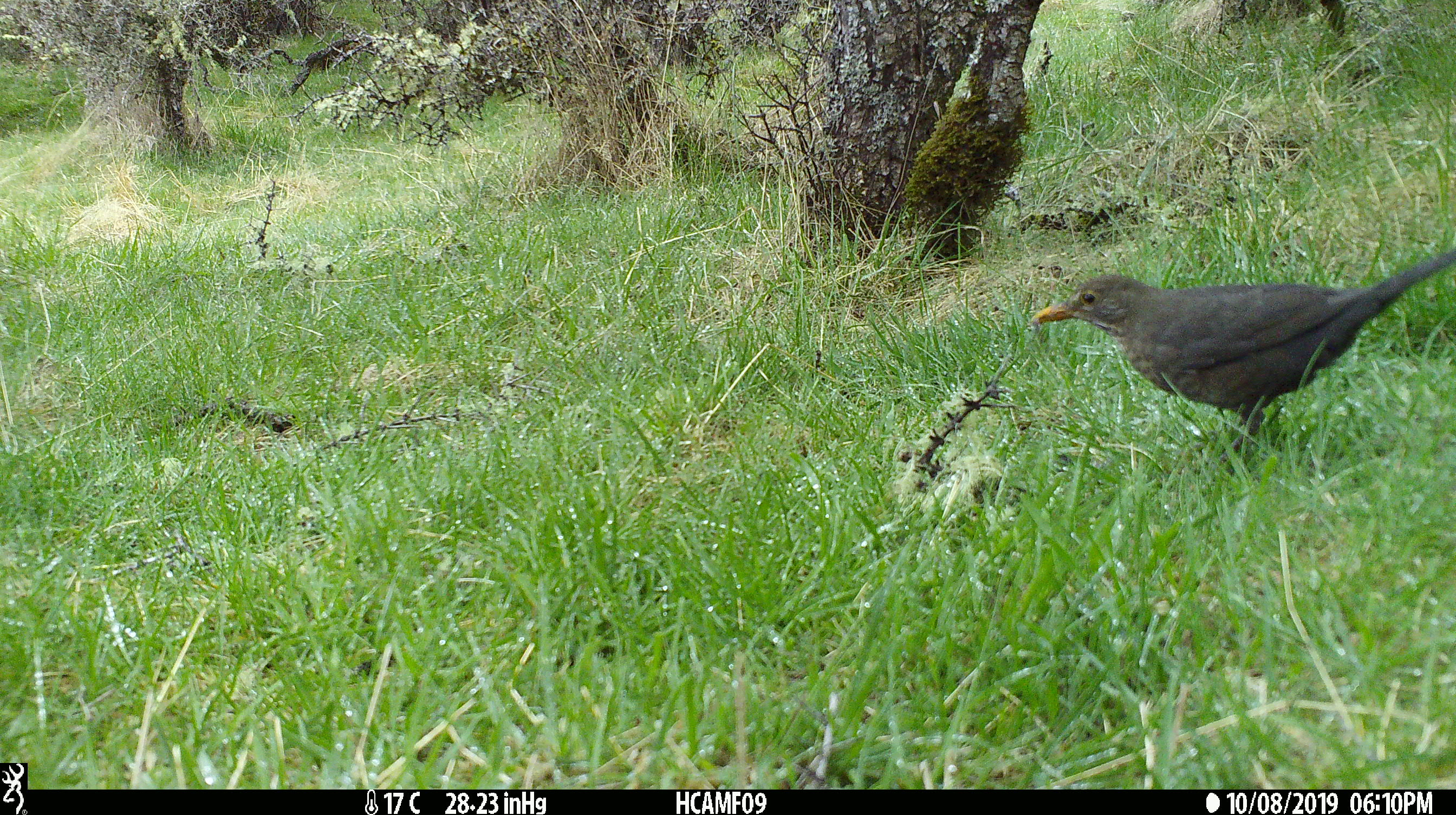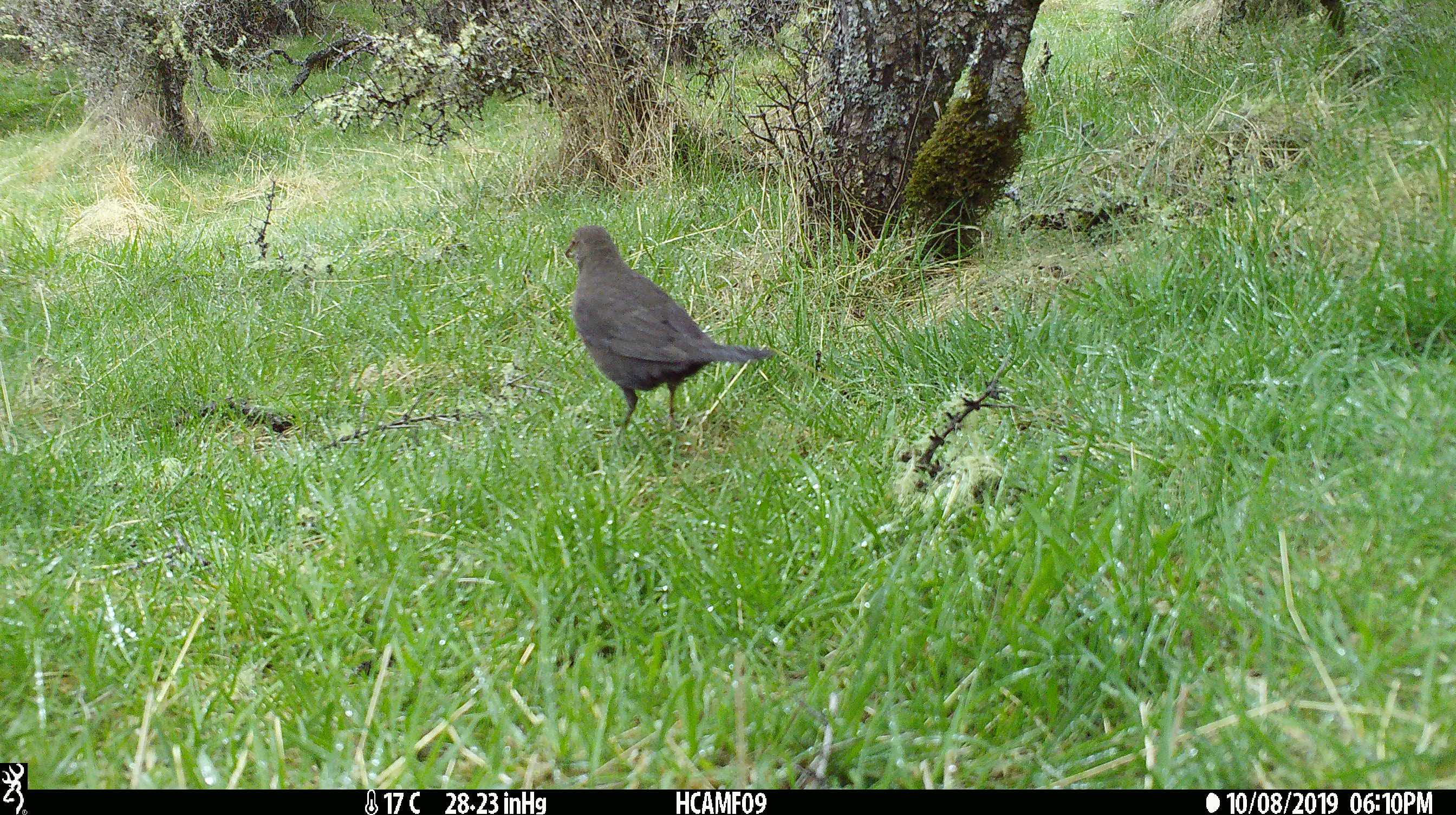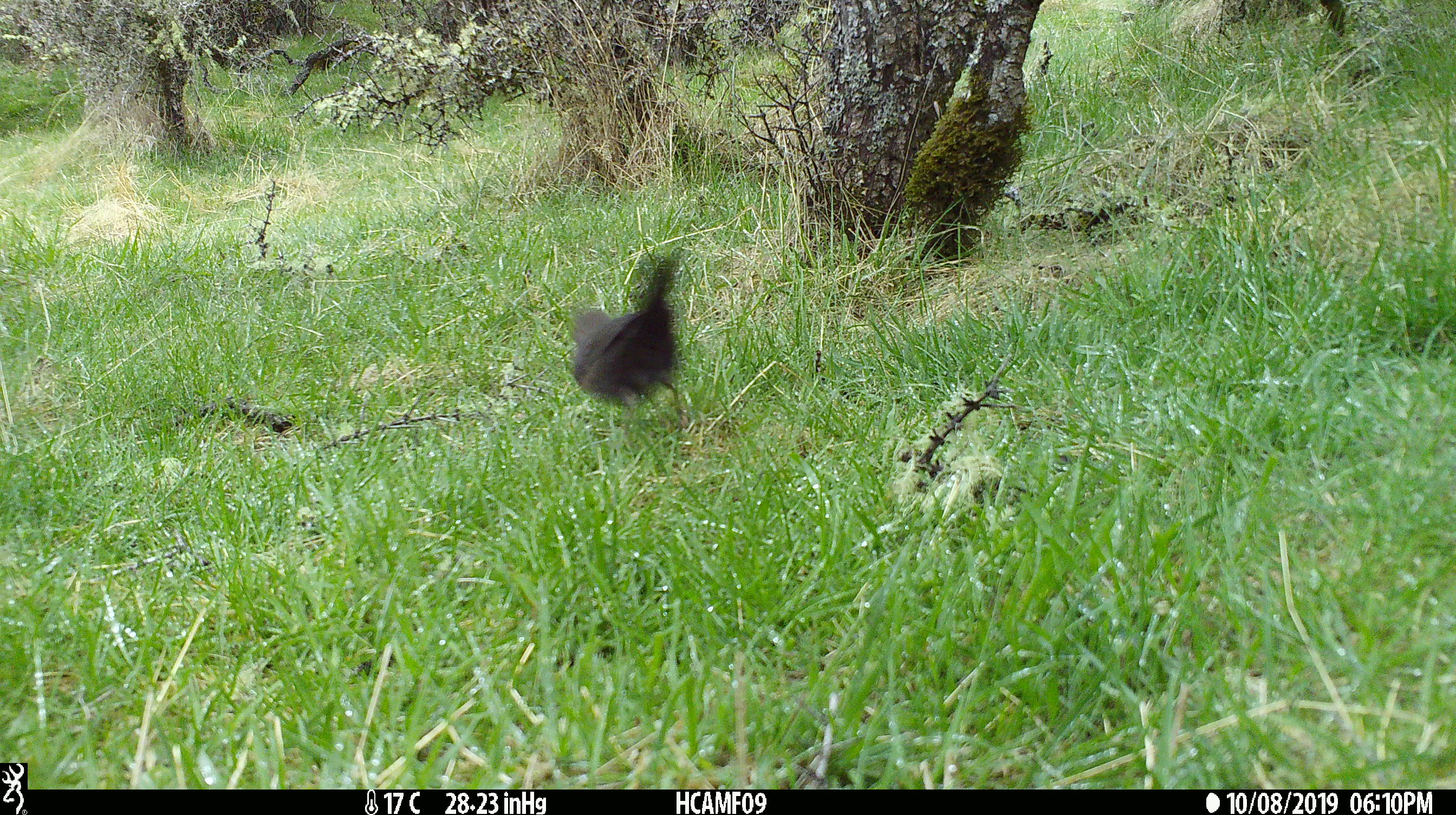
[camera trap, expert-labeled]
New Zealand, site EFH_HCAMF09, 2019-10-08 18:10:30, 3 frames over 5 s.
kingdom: Animalia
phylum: Chordata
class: Aves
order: Passeriformes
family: Turdidae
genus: Turdus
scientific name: Turdus merula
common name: eurasian blackbird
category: blackbird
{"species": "blackbird (eurasian blackbird) (Turdus merula)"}